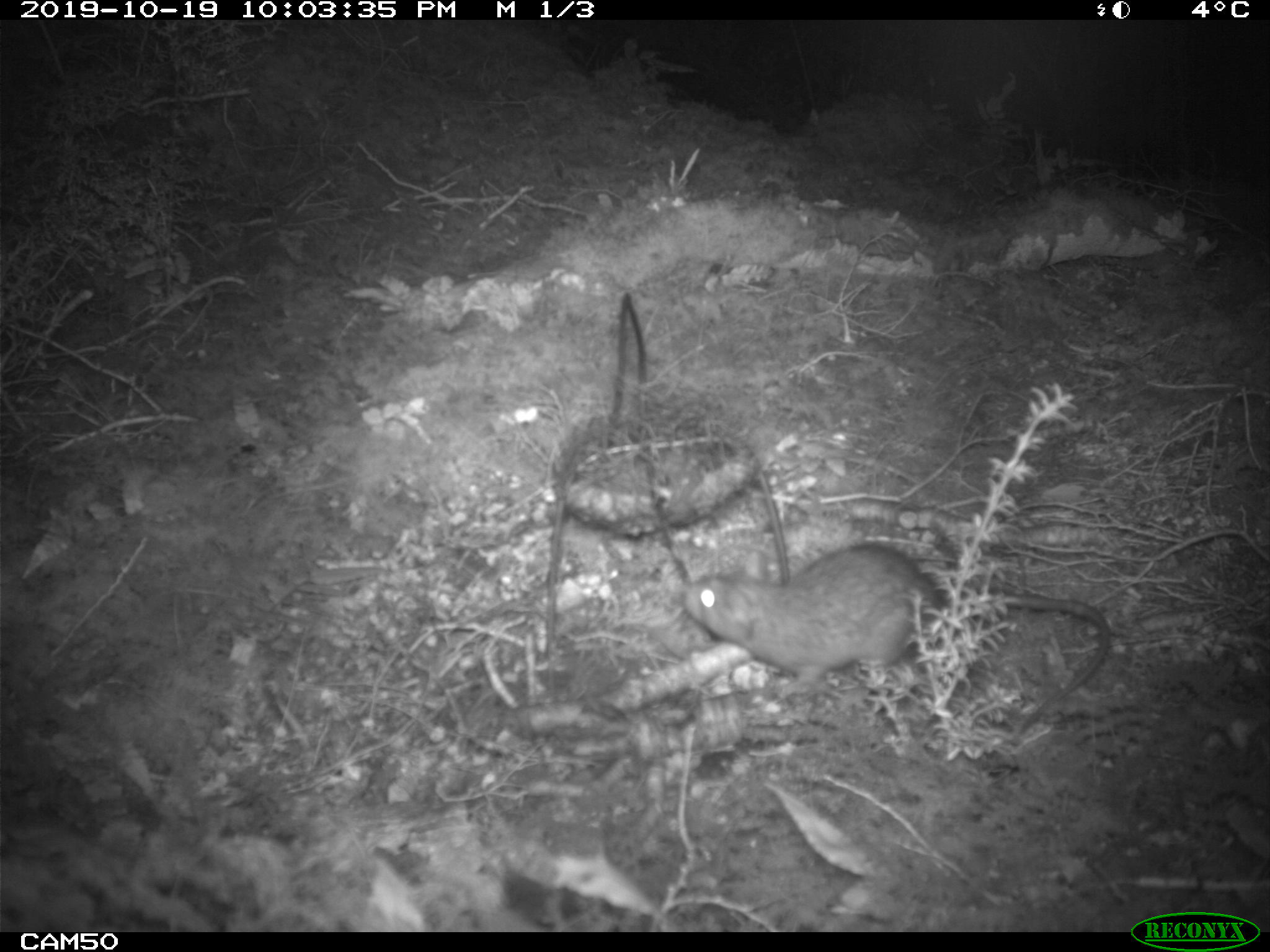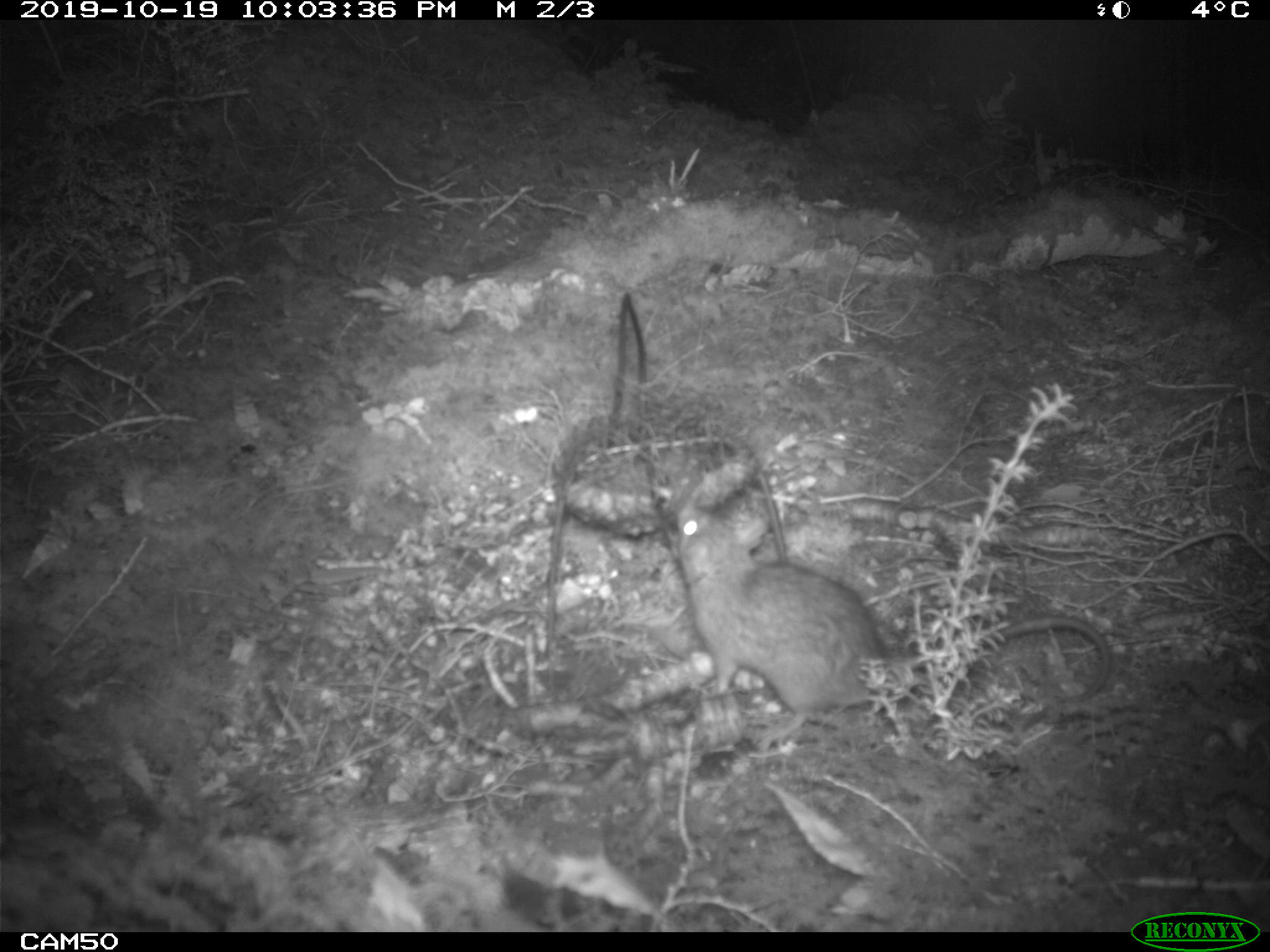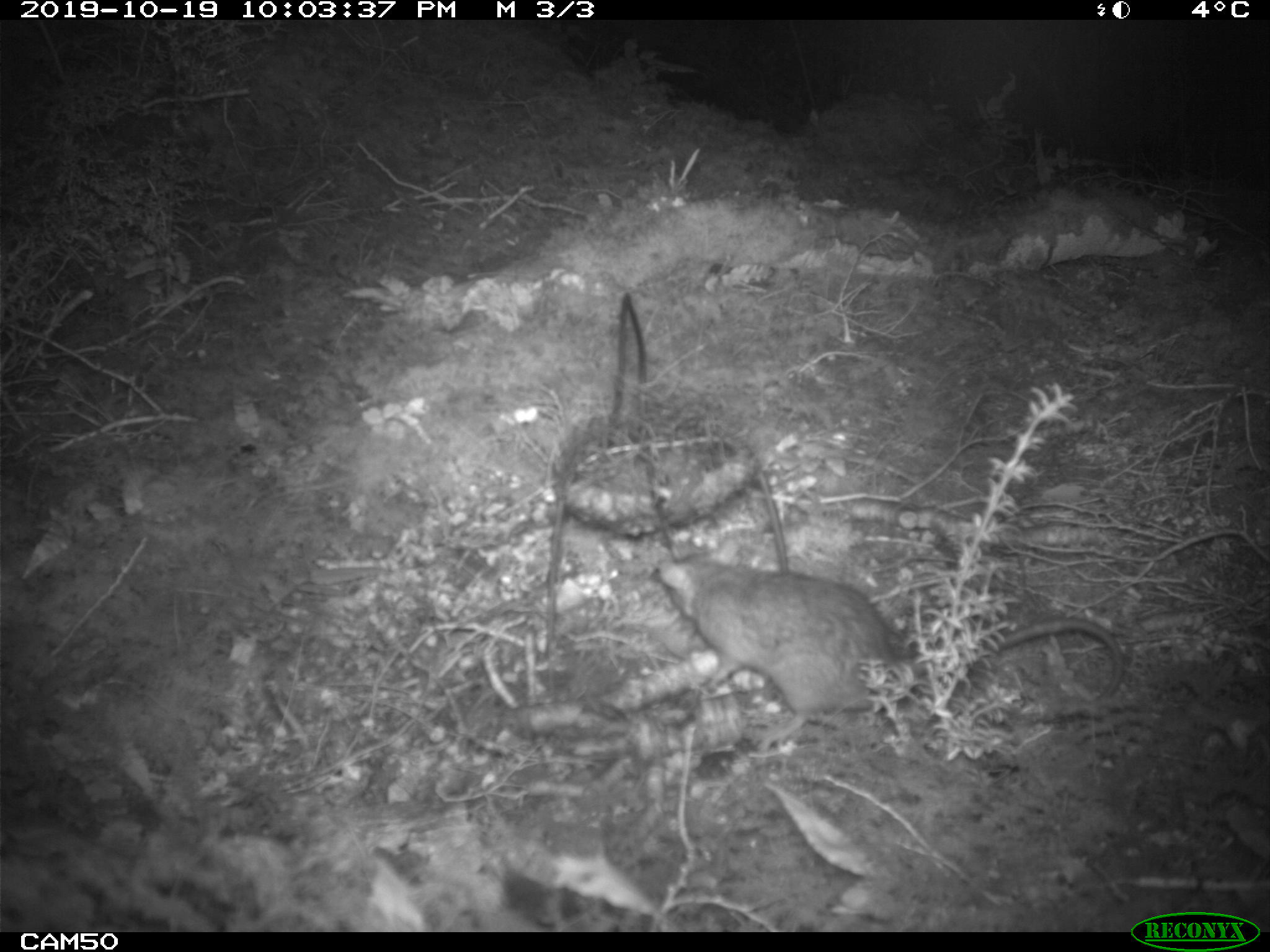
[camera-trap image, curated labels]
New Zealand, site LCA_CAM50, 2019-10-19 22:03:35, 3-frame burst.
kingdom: Animalia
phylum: Chordata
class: Mammalia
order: Rodentia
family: Muridae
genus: Rattus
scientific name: Rattus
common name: rat